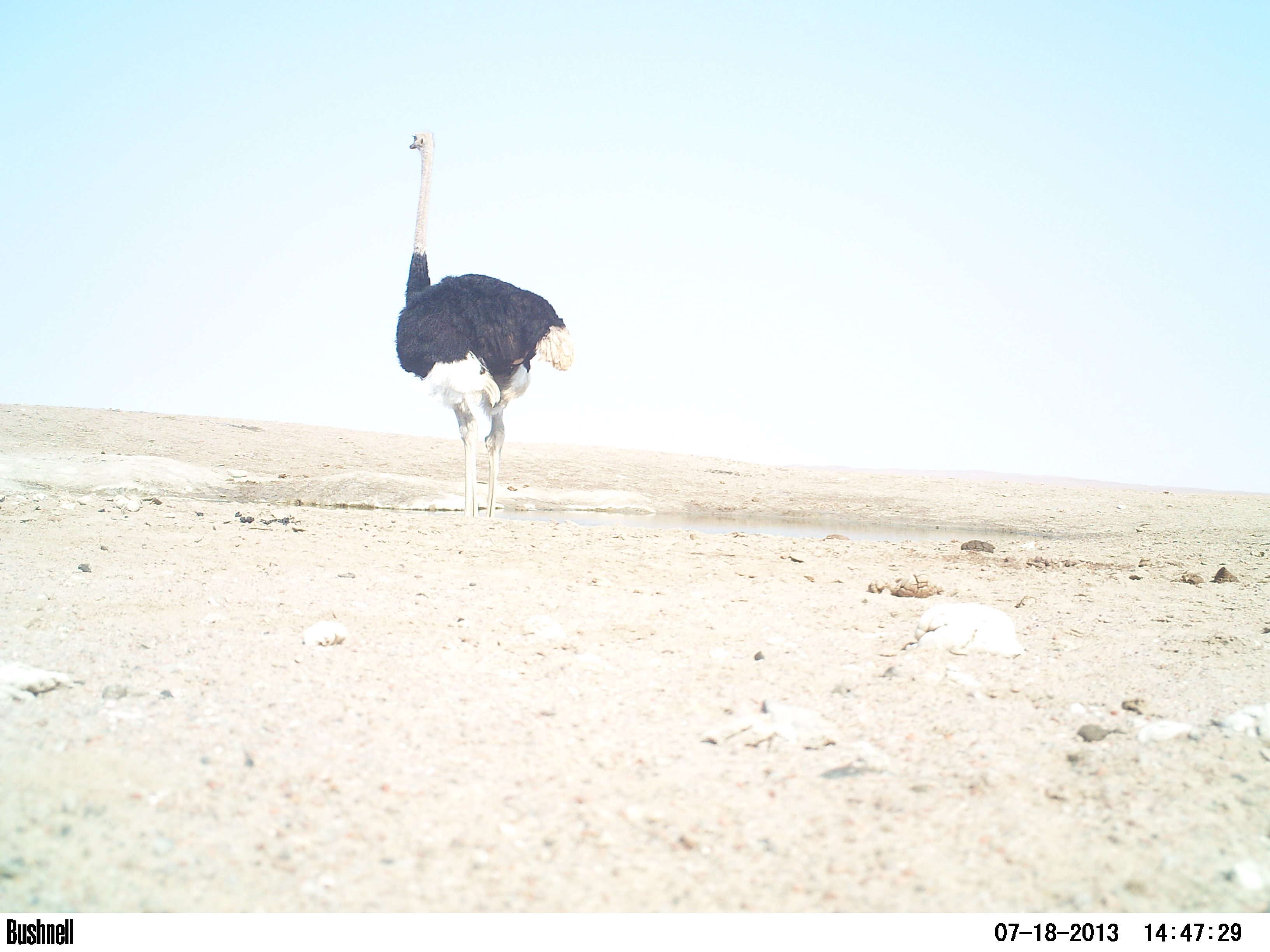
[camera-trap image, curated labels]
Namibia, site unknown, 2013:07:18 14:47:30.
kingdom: Animalia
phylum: Chordata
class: Aves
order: Struthioniformes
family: Struthionidae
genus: Struthio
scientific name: Struthio camelus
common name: common ostrich